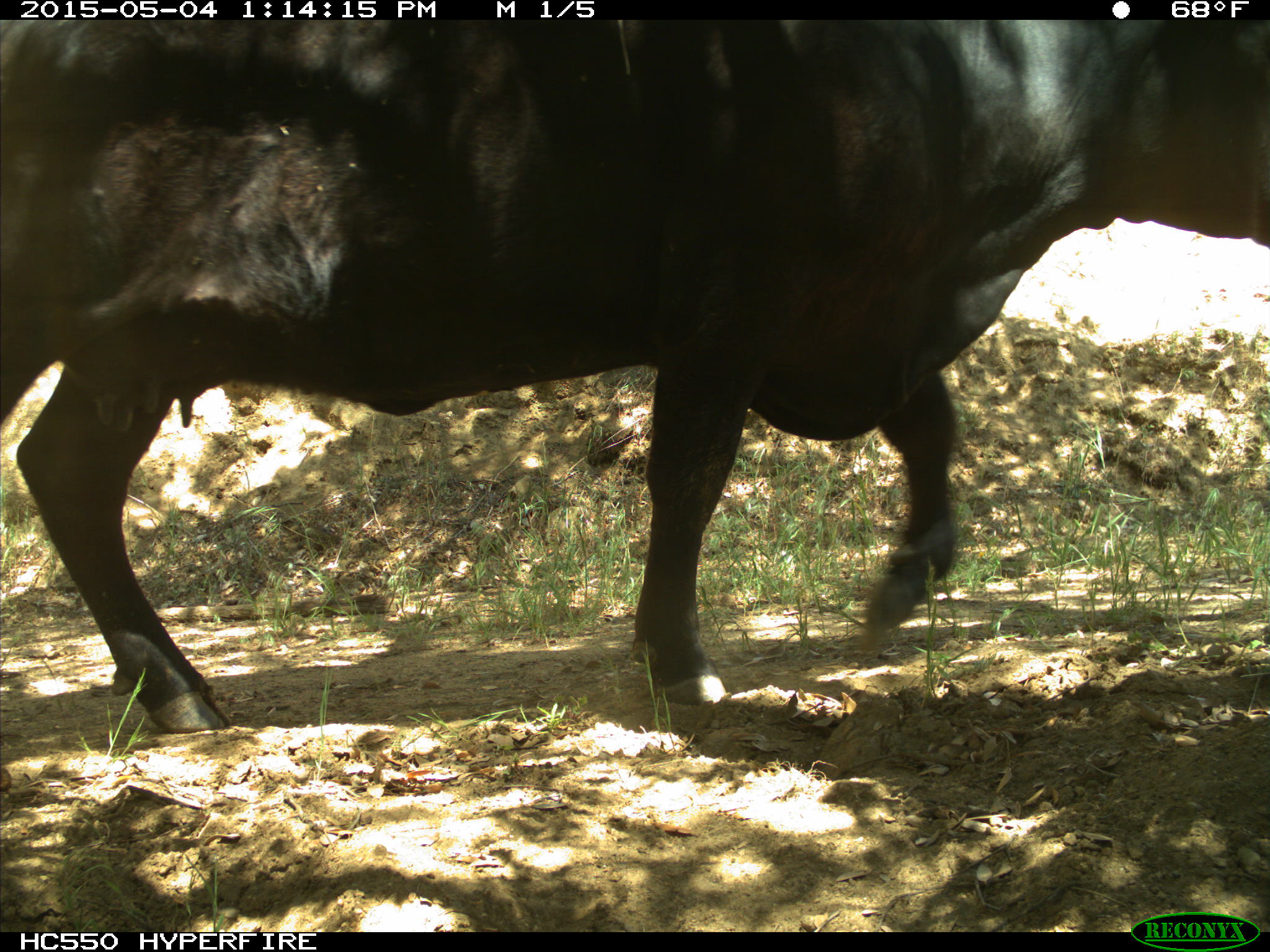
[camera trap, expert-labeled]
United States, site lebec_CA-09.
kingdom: Animalia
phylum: Chordata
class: Mammalia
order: Artiodactyla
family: Bovidae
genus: Bos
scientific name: Bos taurus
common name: domestic cow